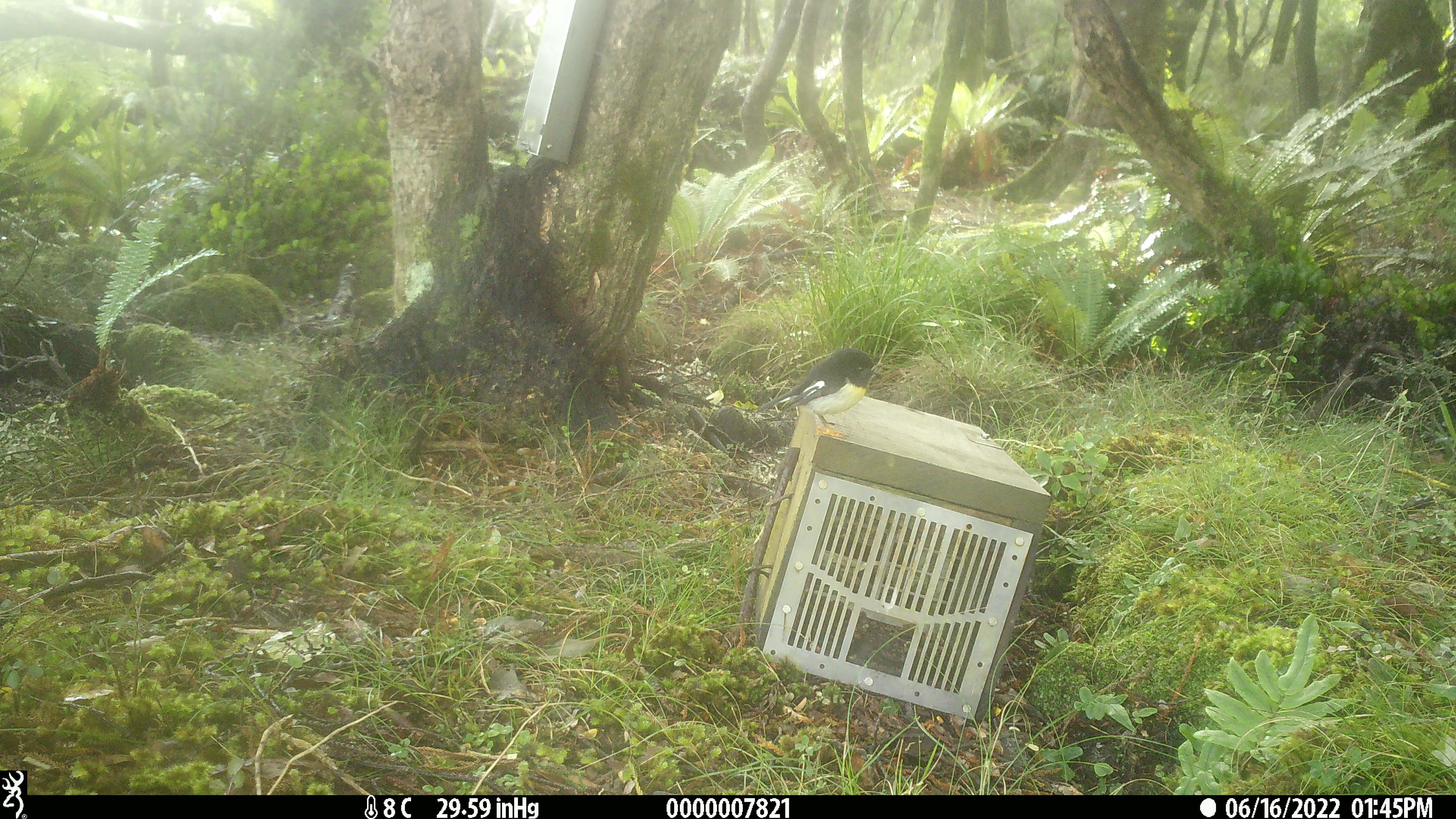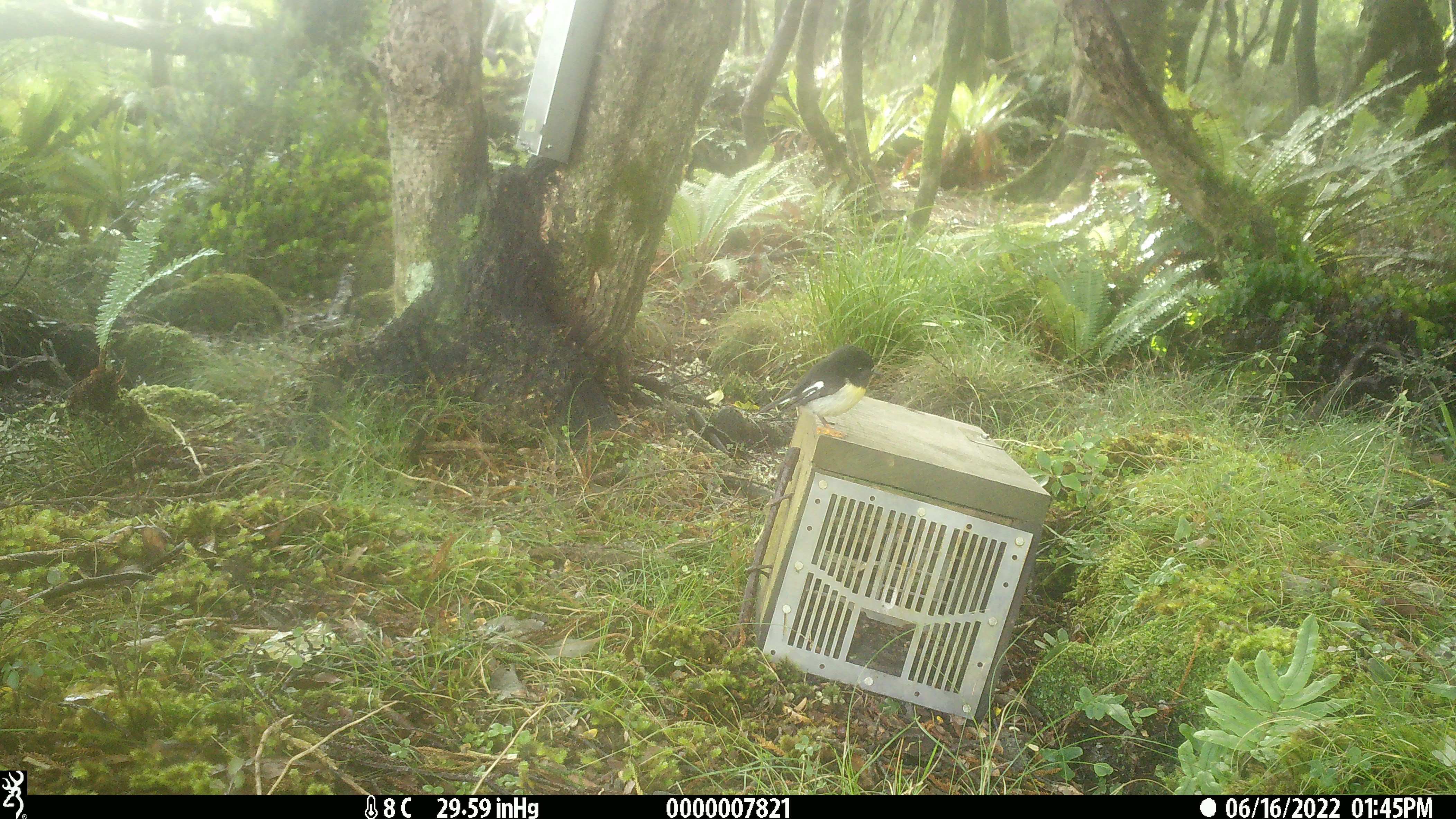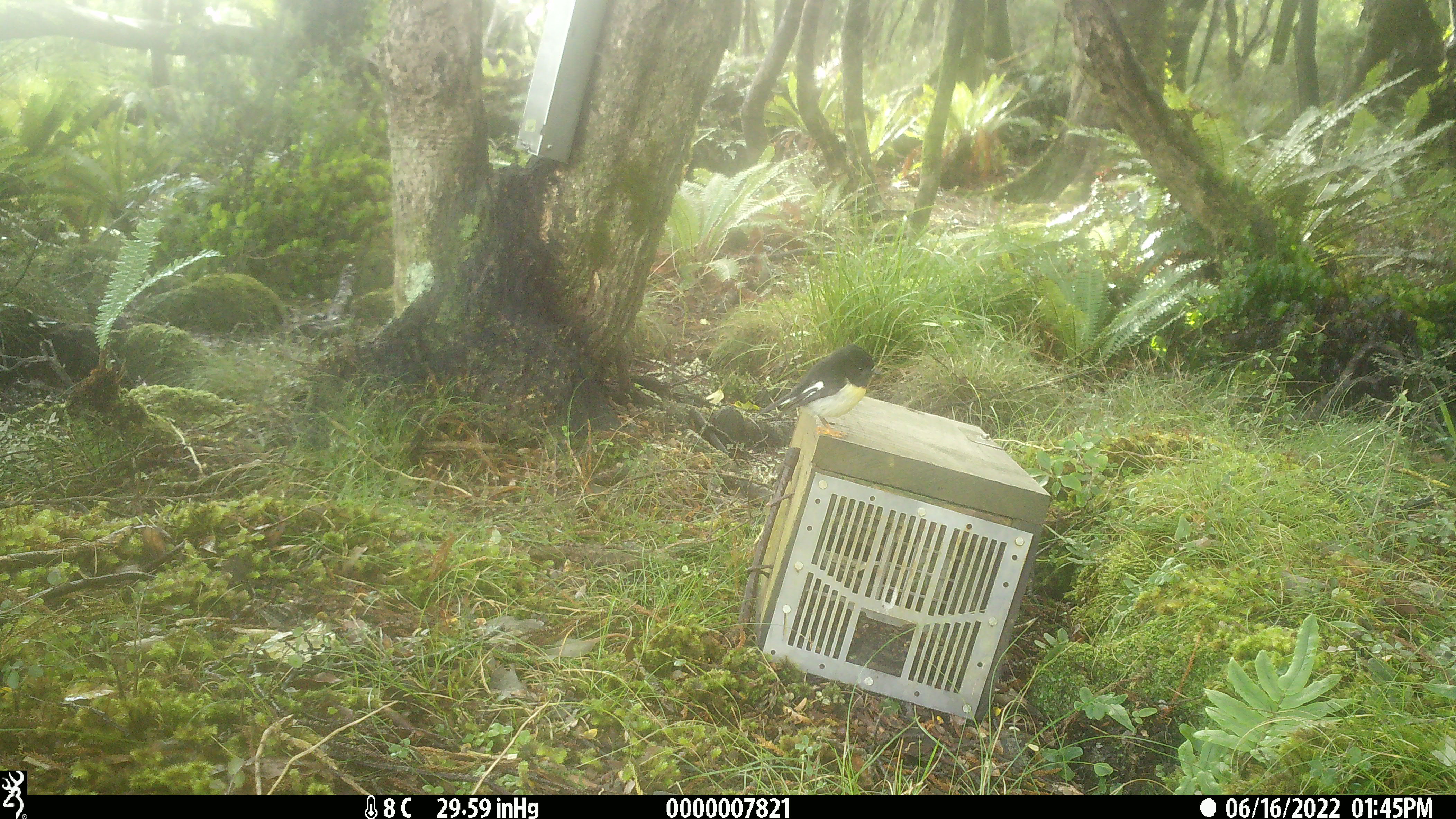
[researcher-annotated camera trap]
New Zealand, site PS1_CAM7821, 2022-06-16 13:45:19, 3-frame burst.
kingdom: Animalia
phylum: Chordata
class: Aves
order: Passeriformes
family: Petroicidae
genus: Petroica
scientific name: Petroica macrocephala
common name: tomtit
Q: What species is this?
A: Tomtit (Petroica macrocephala).